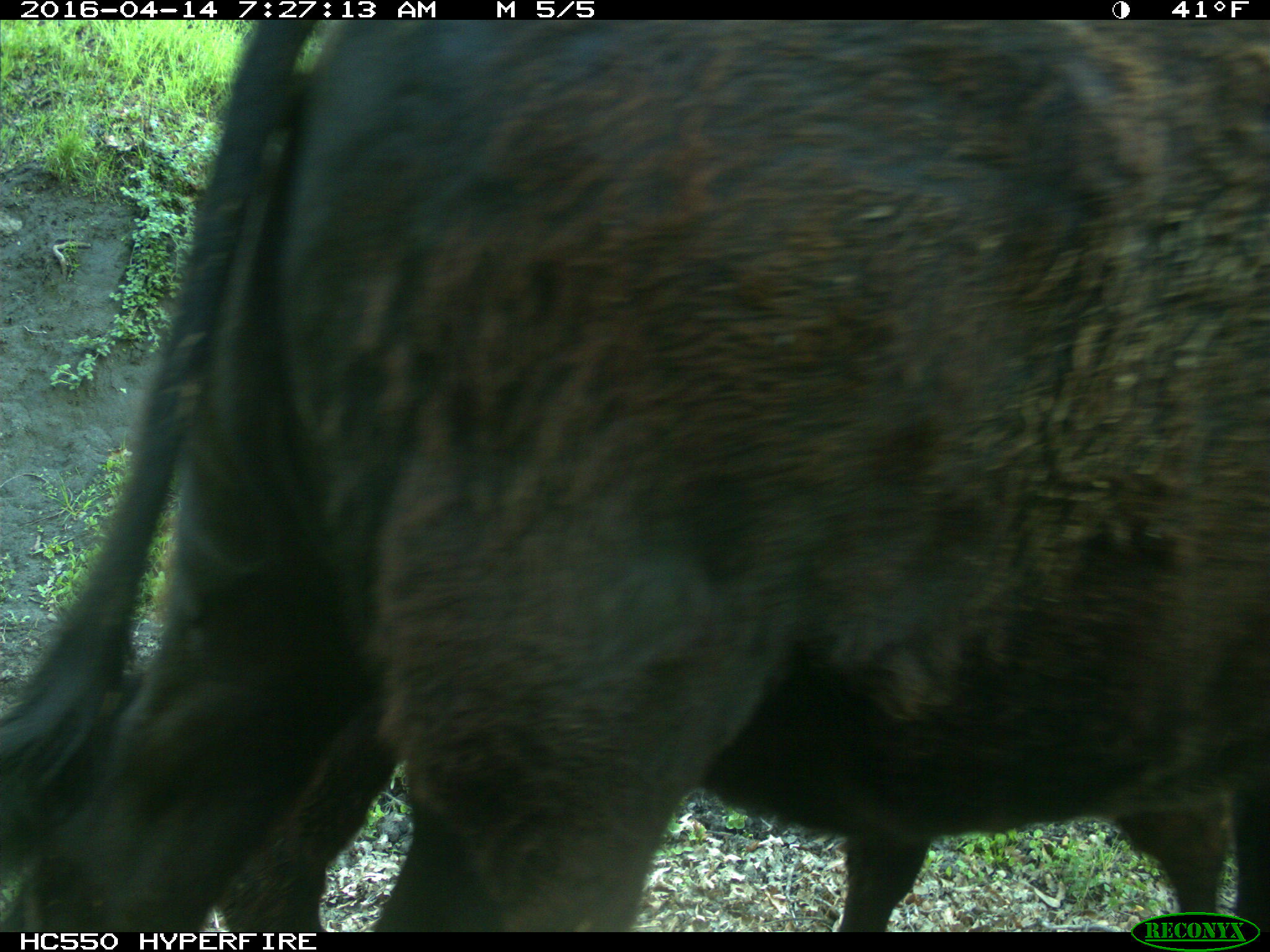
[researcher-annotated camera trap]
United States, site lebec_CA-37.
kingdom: Animalia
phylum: Chordata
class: Mammalia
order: Artiodactyla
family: Bovidae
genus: Bos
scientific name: Bos taurus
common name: domestic cow